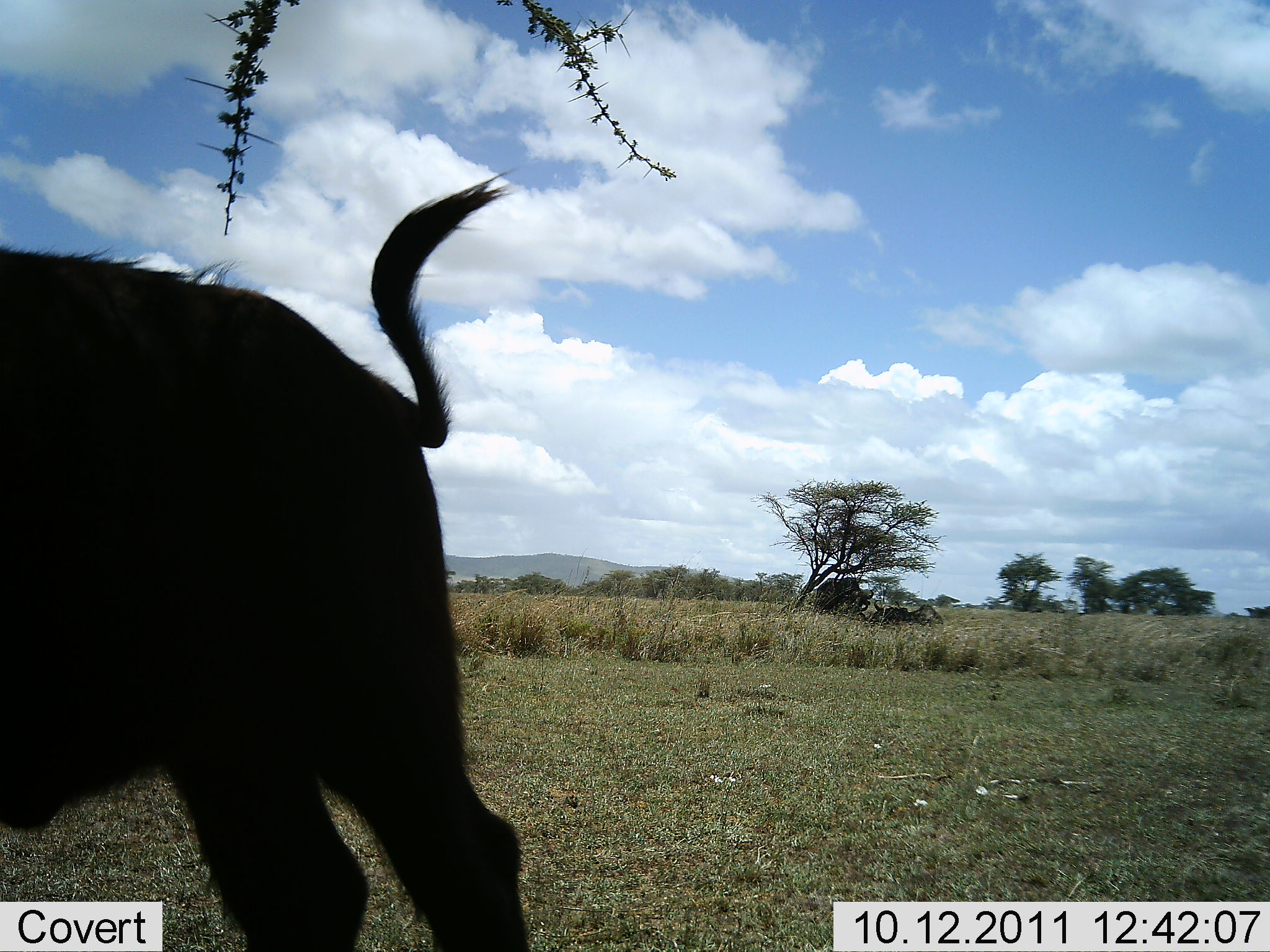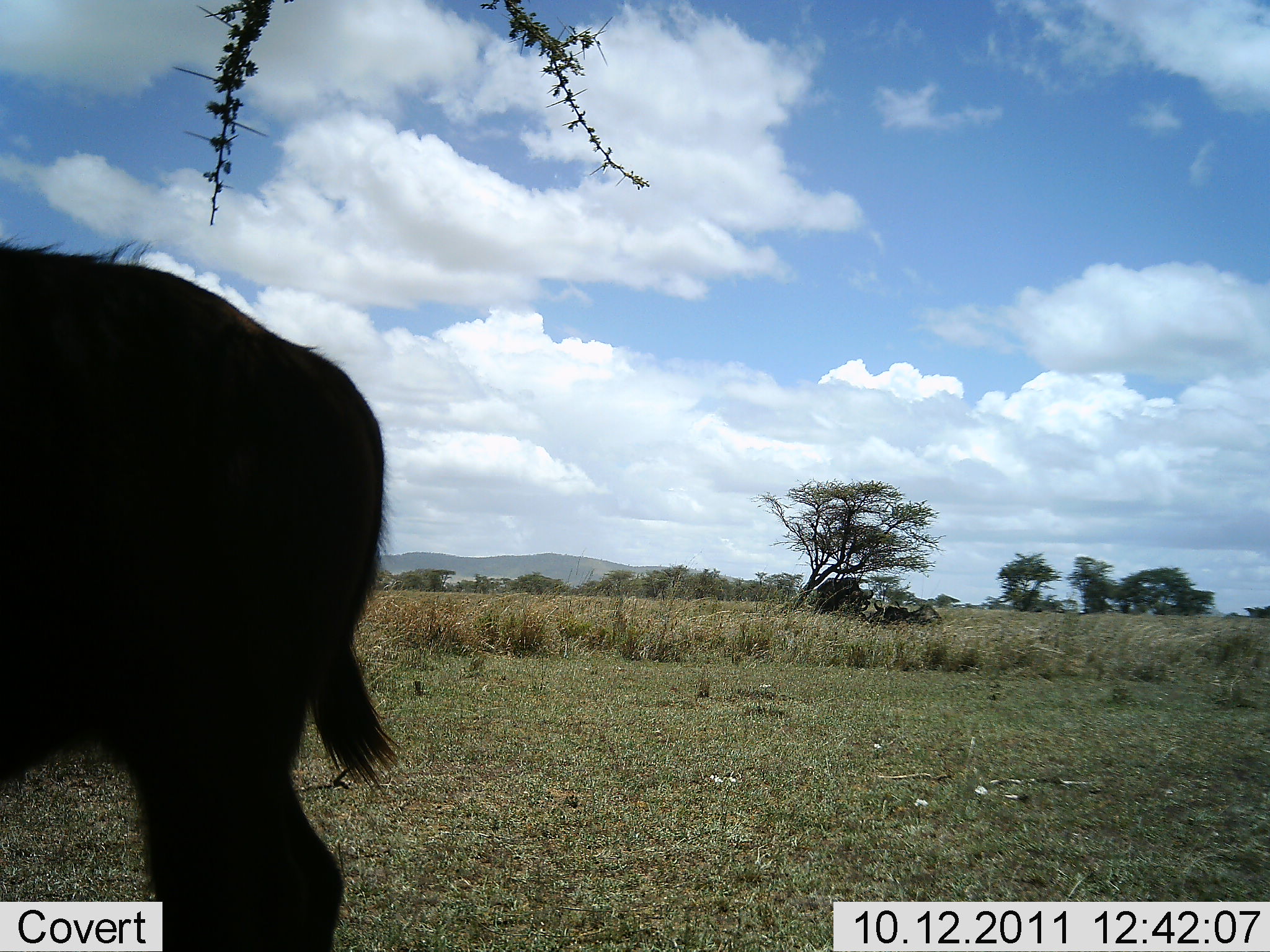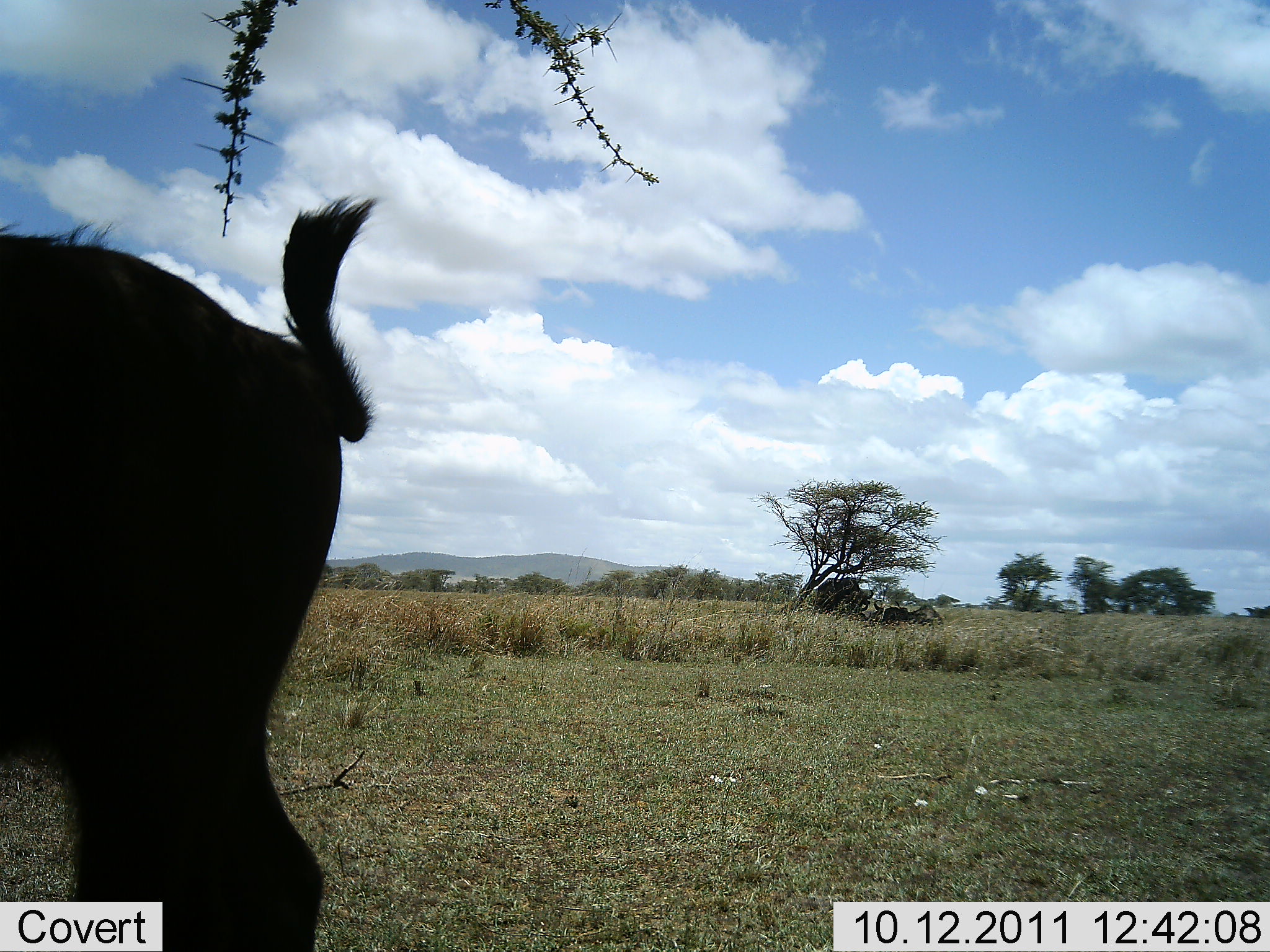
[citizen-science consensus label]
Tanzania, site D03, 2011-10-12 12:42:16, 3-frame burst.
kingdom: Animalia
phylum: Chordata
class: Mammalia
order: Artiodactyla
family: Bovidae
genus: Connochaetes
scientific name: Connochaetes taurinus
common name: blue wildebeest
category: wildebeest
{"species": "wildebeest (blue wildebeest) (Connochaetes taurinus)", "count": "1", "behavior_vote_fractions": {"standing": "80%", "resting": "40%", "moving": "0%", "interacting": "0%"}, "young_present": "0%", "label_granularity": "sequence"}